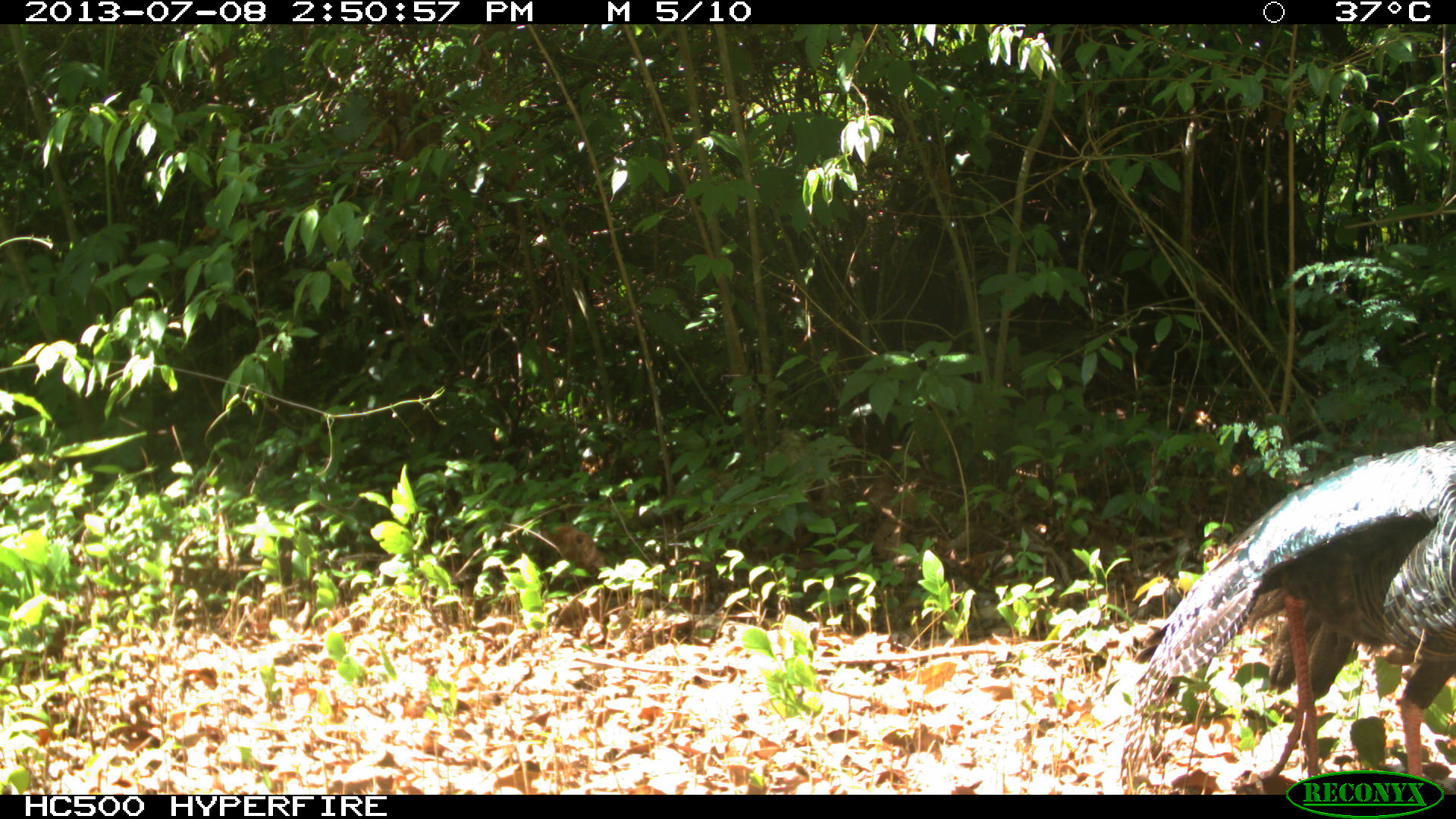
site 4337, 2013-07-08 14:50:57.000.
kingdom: Animalia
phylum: Chordata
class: Aves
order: Galliformes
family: Phasianidae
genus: Meleagris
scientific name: Meleagris ocellata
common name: ocellated turkey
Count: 1.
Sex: male.